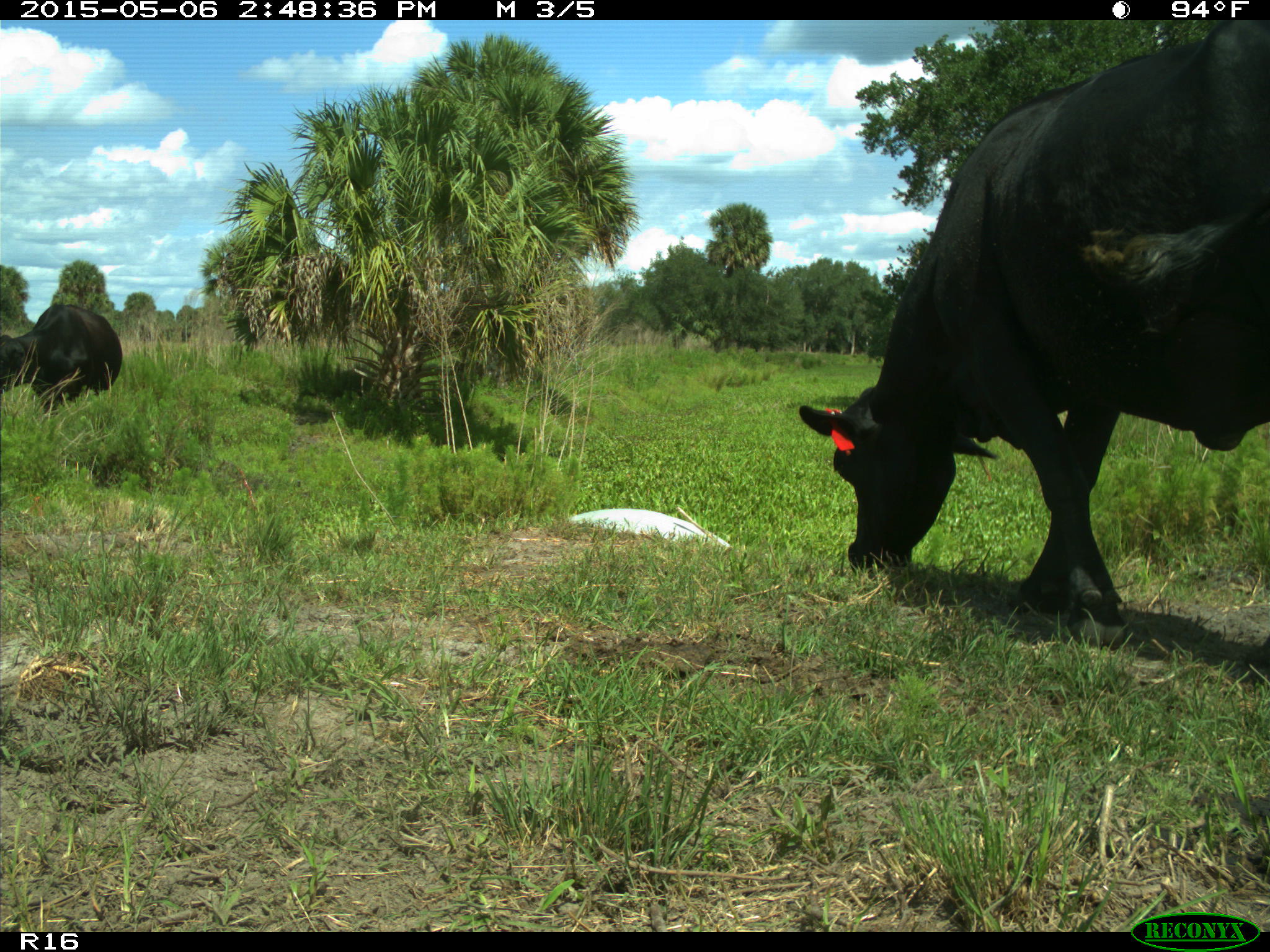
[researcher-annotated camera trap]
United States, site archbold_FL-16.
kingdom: Animalia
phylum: Chordata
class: Mammalia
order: Artiodactyla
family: Bovidae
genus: Bos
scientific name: Bos taurus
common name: domestic cow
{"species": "Bos taurus (domestic cow)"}